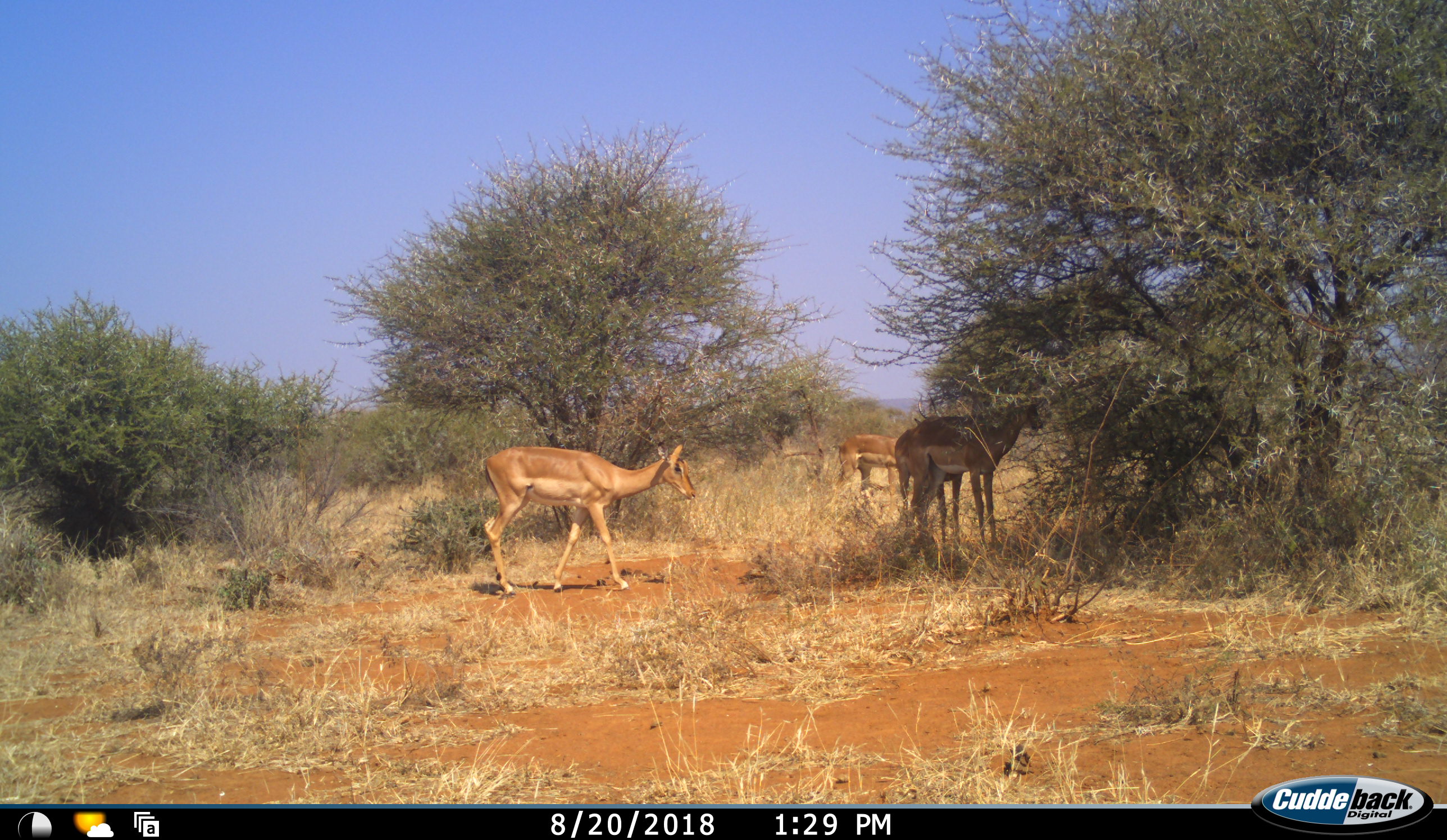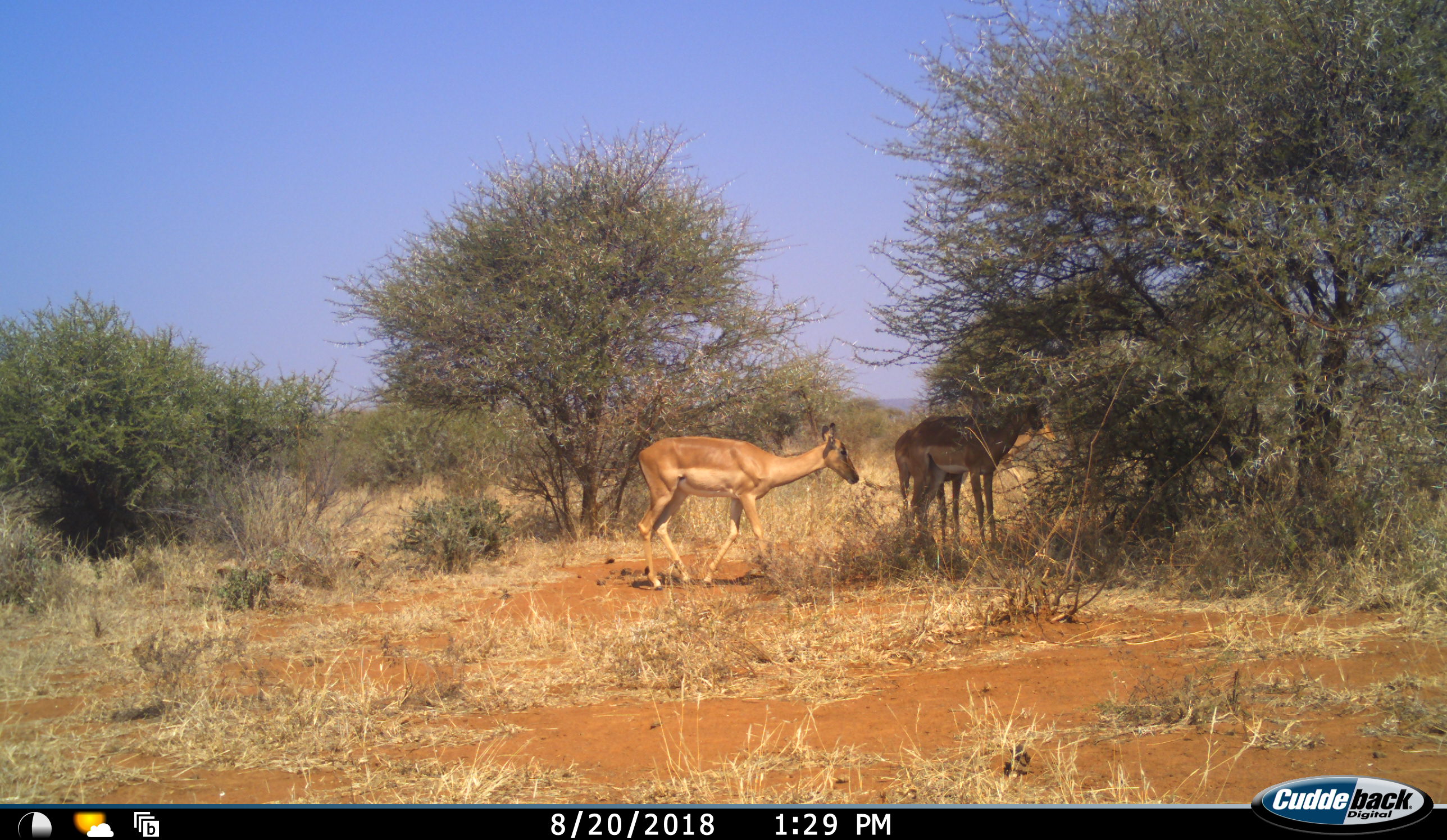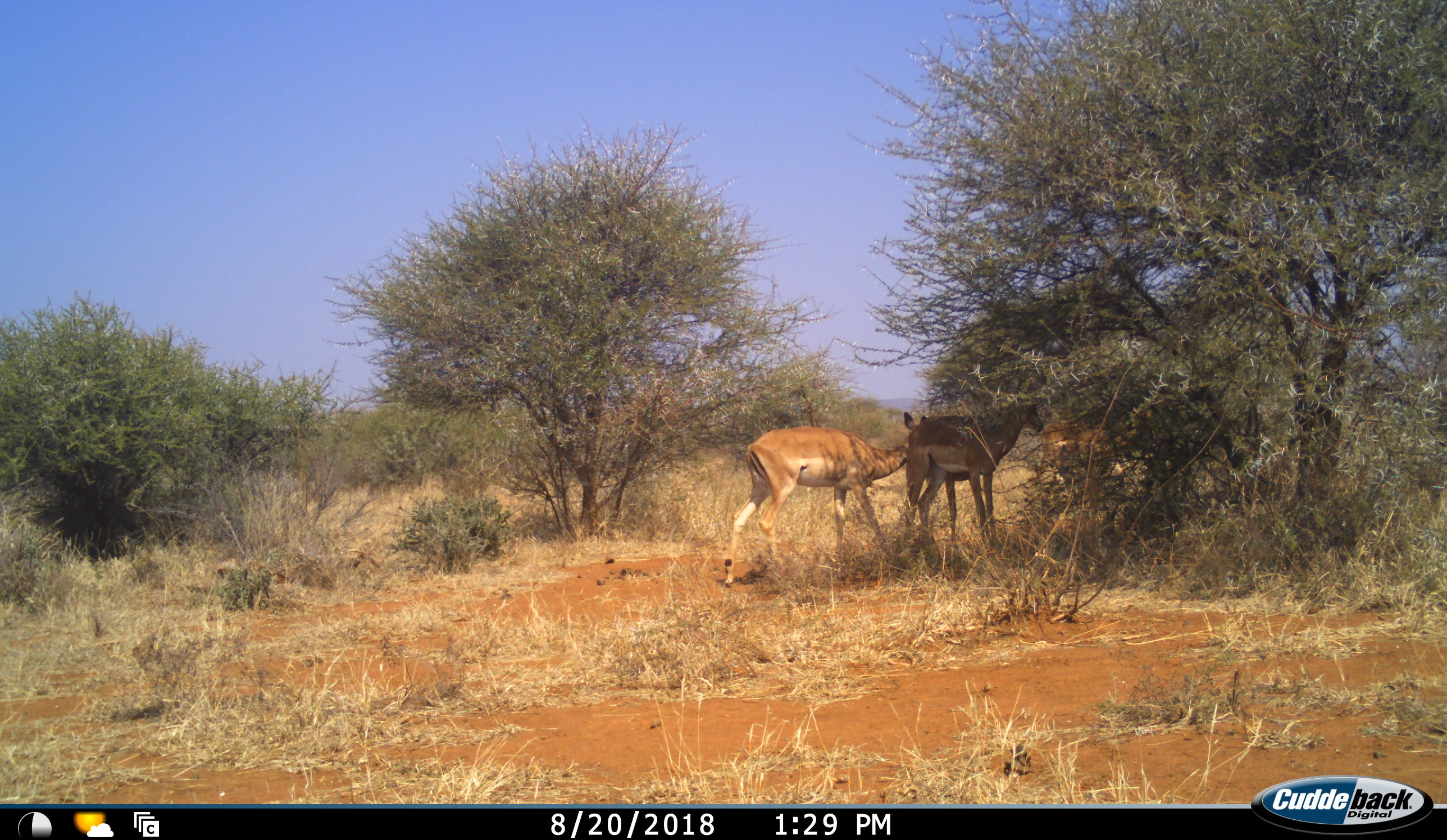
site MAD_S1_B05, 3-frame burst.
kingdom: Animalia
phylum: Chordata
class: Mammalia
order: Artiodactyla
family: Bovidae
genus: Aepyceros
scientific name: Aepyceros melampus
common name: impala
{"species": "impala (Aepyceros melampus)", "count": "3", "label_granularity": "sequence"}